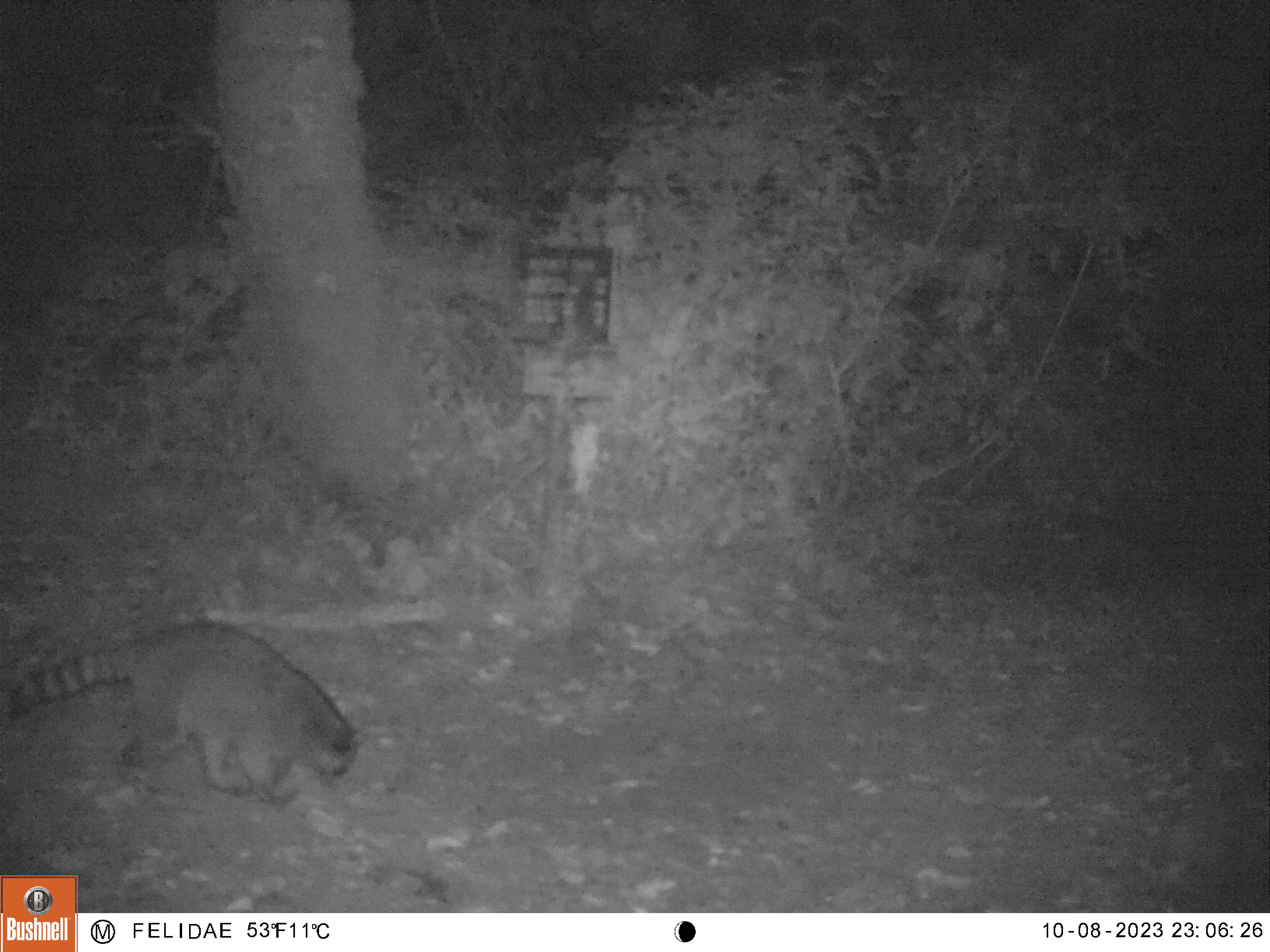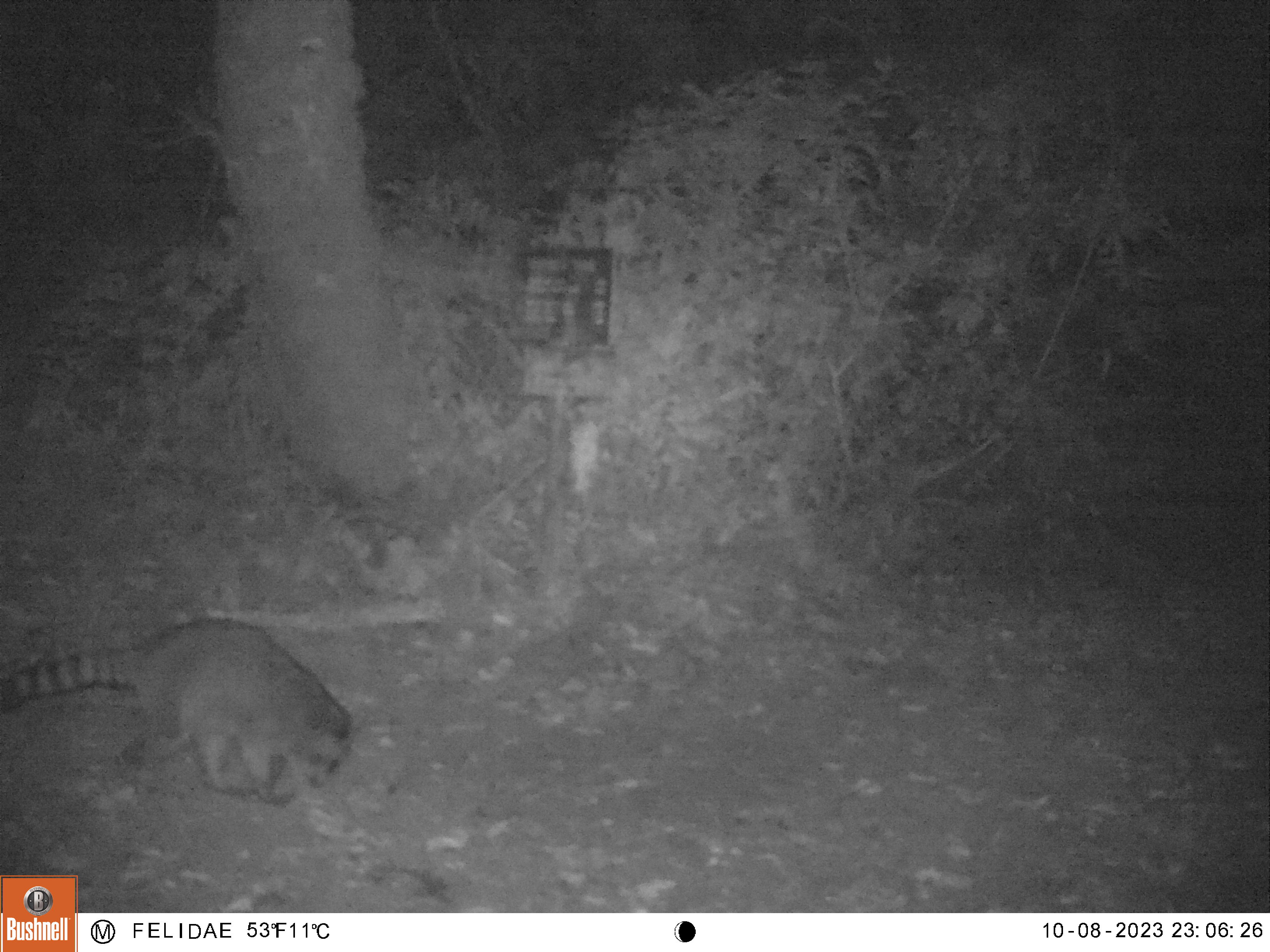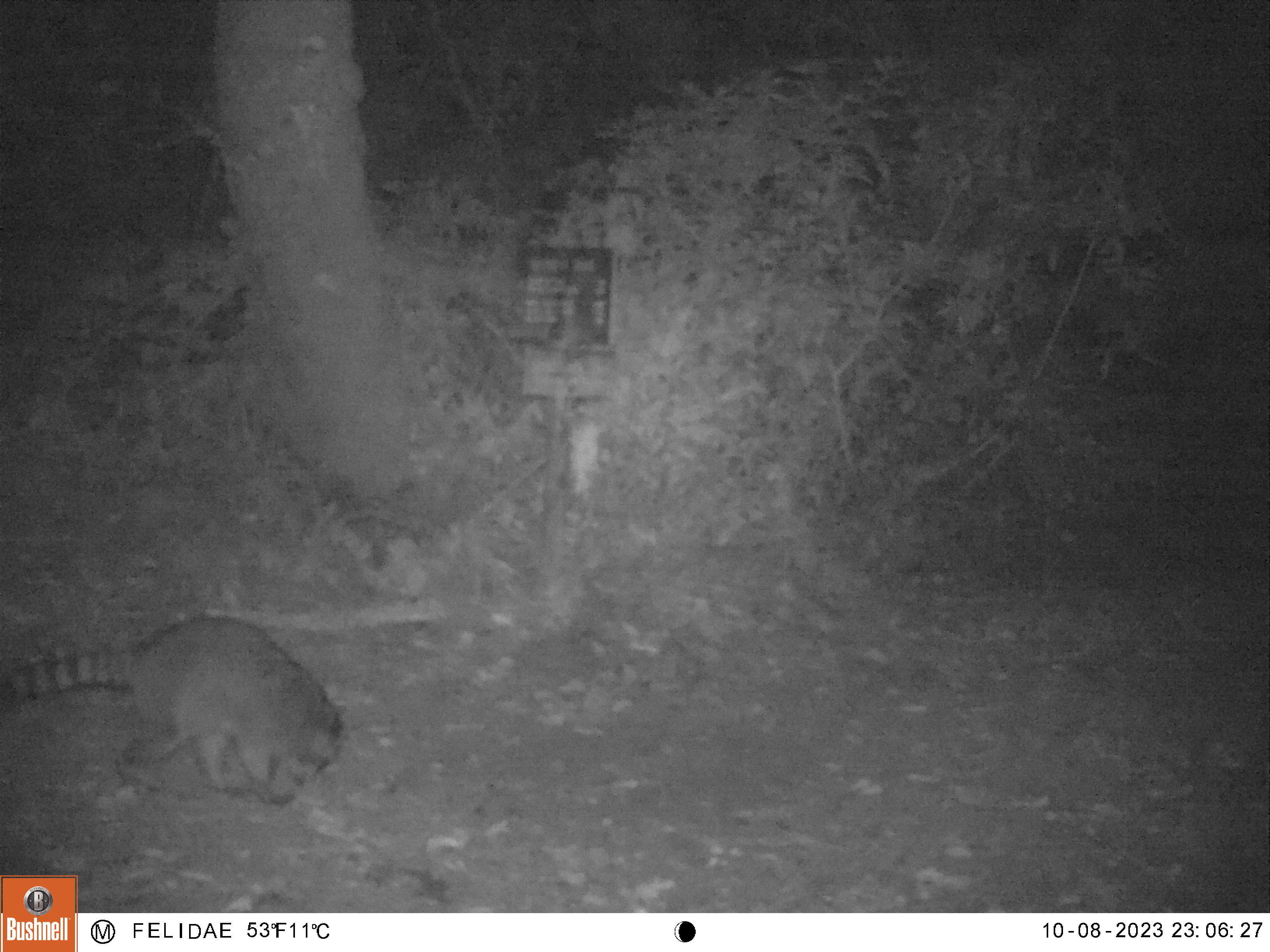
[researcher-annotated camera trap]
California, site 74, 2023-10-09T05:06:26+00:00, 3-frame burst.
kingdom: Animalia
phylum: Chordata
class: Mammalia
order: Carnivora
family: Procyonidae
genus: Procyon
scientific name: Procyon lotor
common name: raccoon